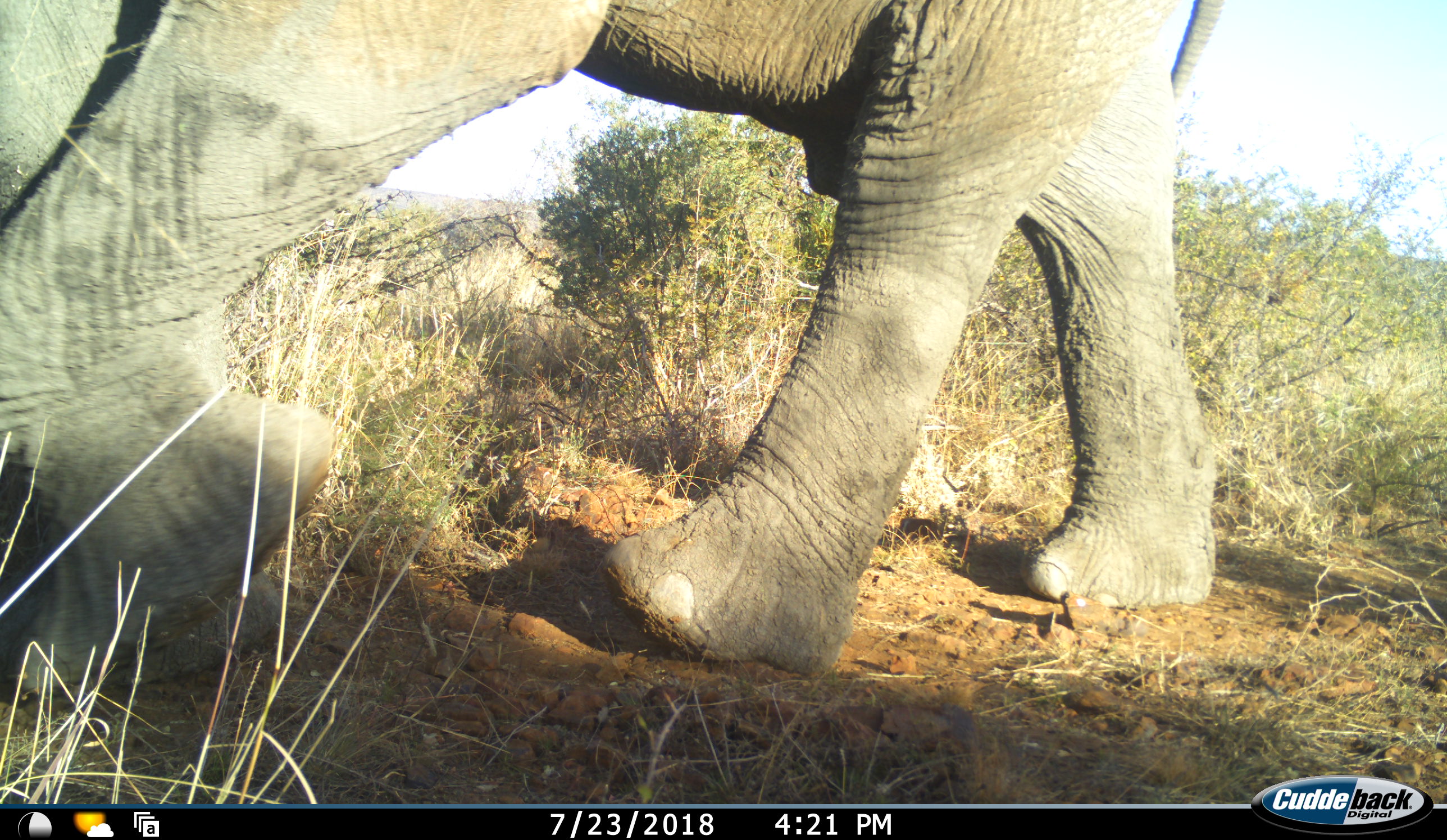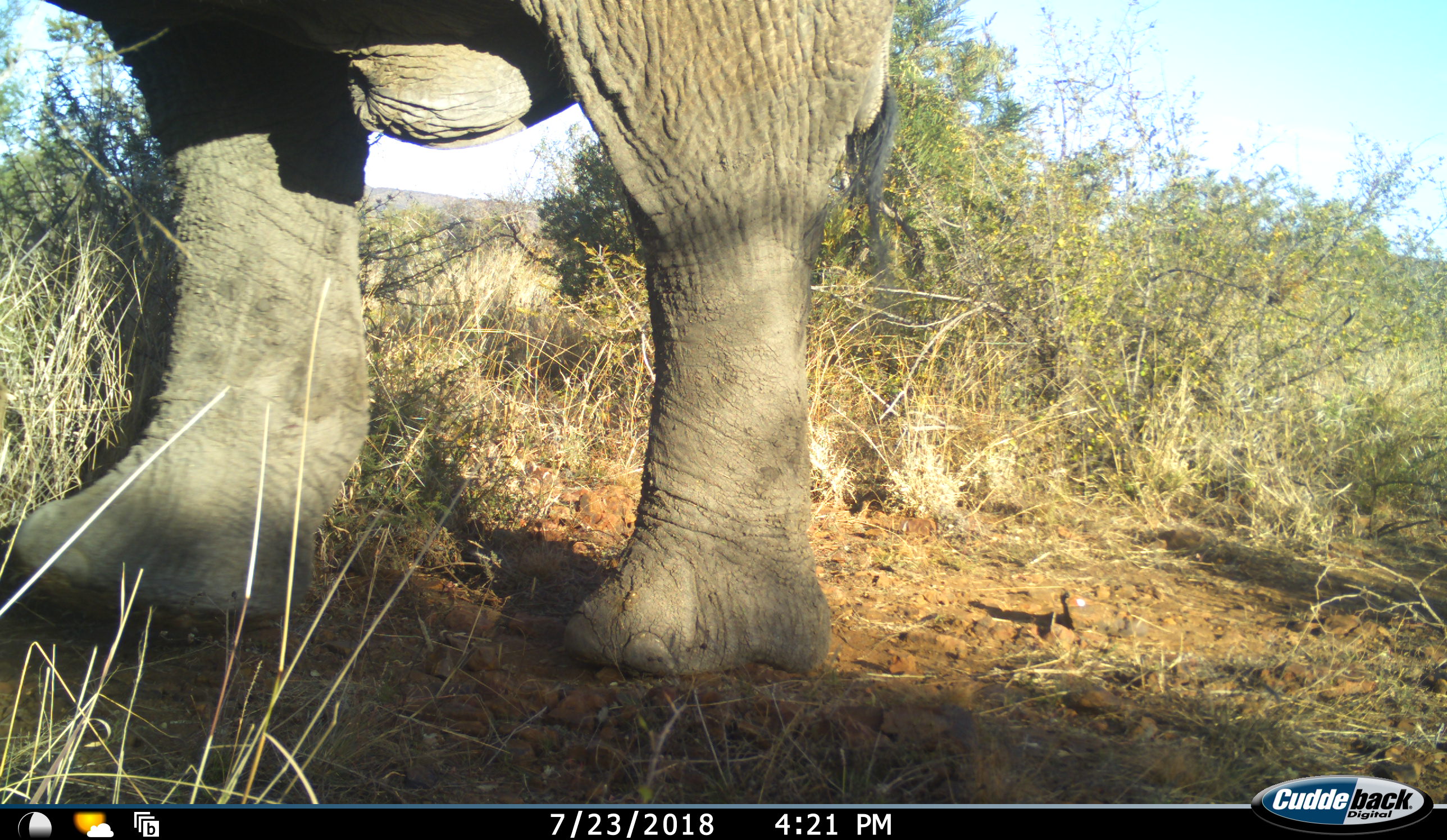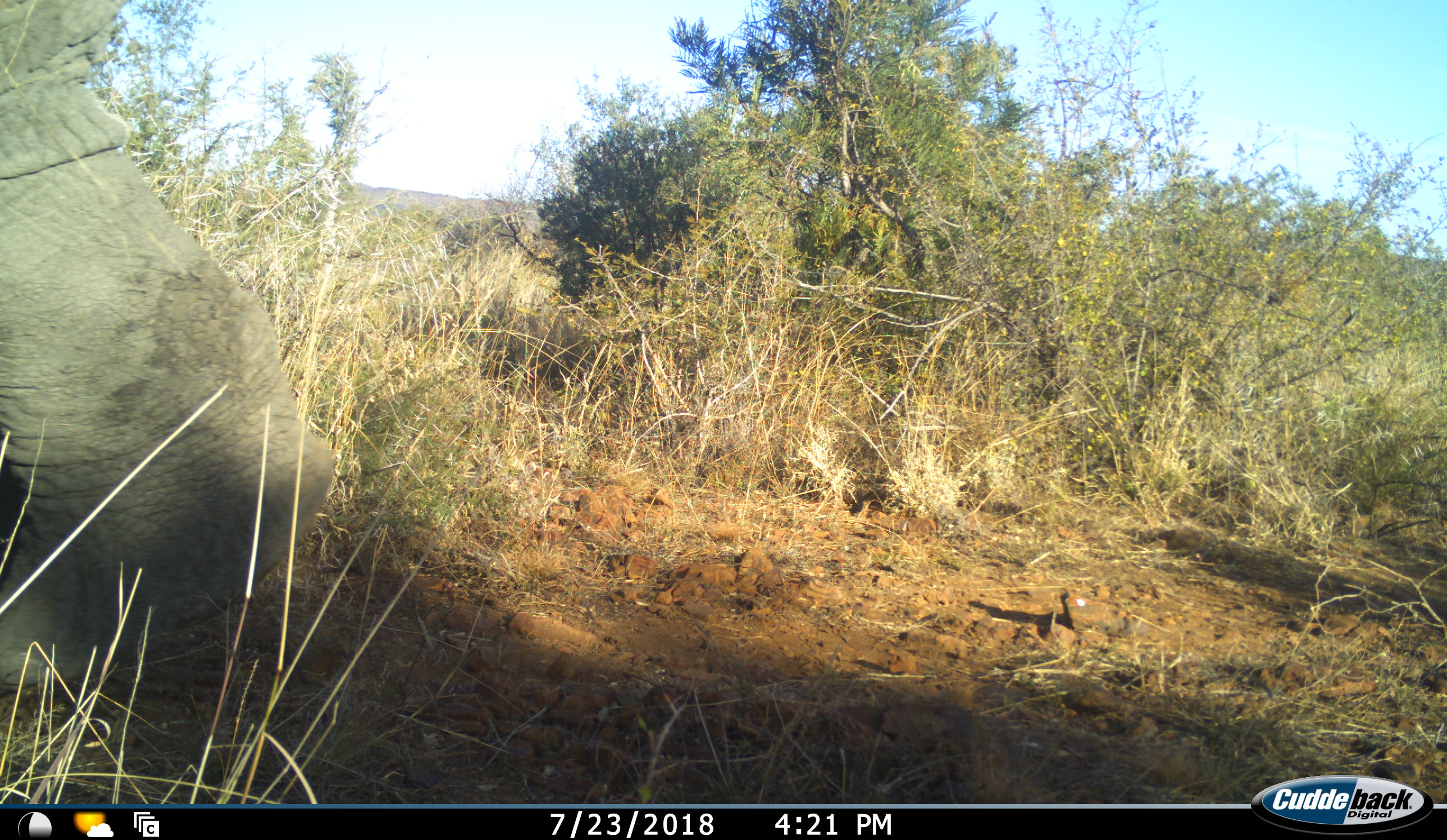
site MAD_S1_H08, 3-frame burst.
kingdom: Animalia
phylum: Chordata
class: Mammalia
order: Proboscidea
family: Elephantidae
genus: Loxodonta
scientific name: Loxodonta africana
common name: african bush elephant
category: elephant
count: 1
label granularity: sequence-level